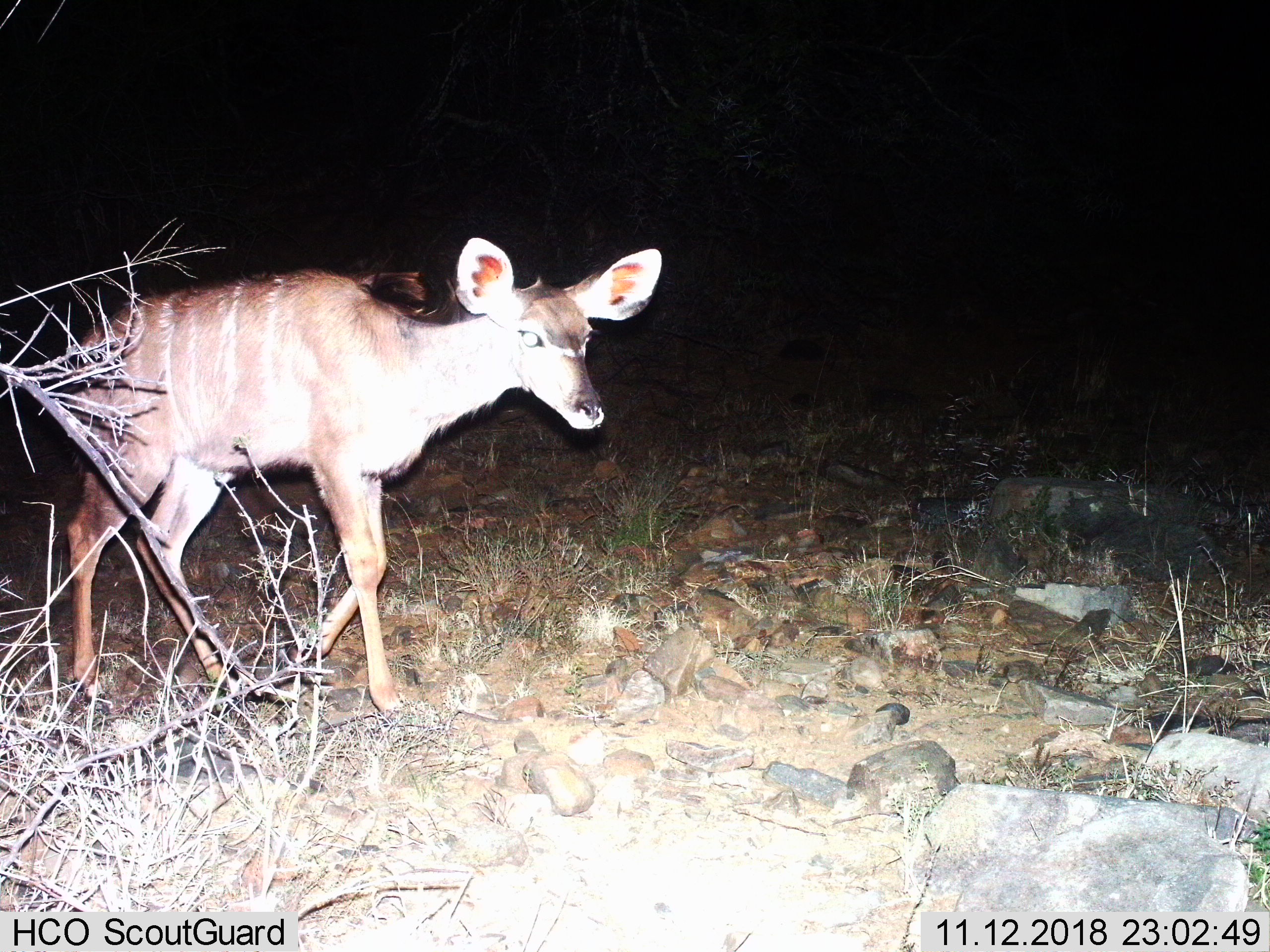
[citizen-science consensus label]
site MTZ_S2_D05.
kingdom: Animalia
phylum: Chordata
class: Mammalia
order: Artiodactyla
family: Bovidae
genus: Tragelaphus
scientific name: Tragelaphus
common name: kudu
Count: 1.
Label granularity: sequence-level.